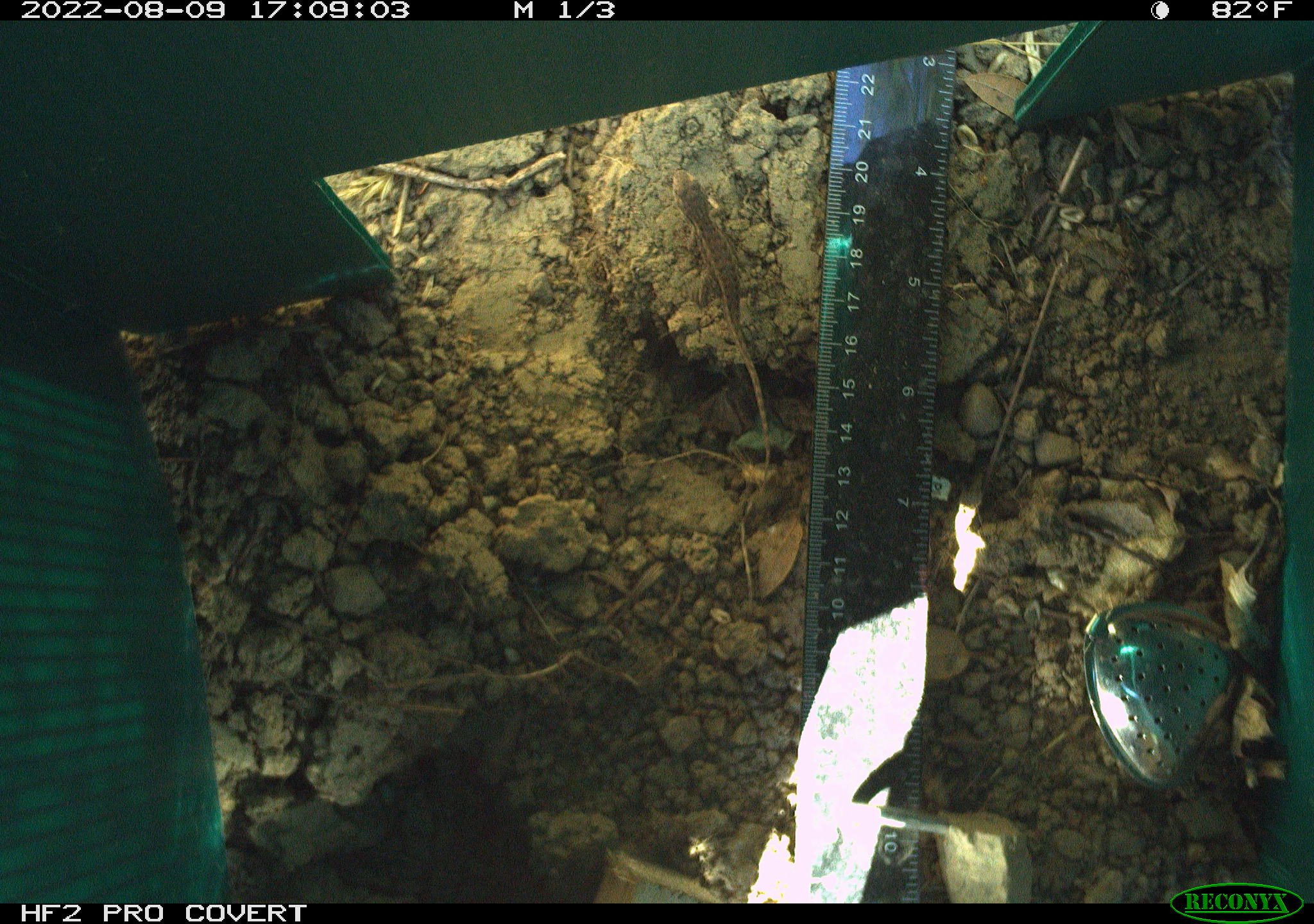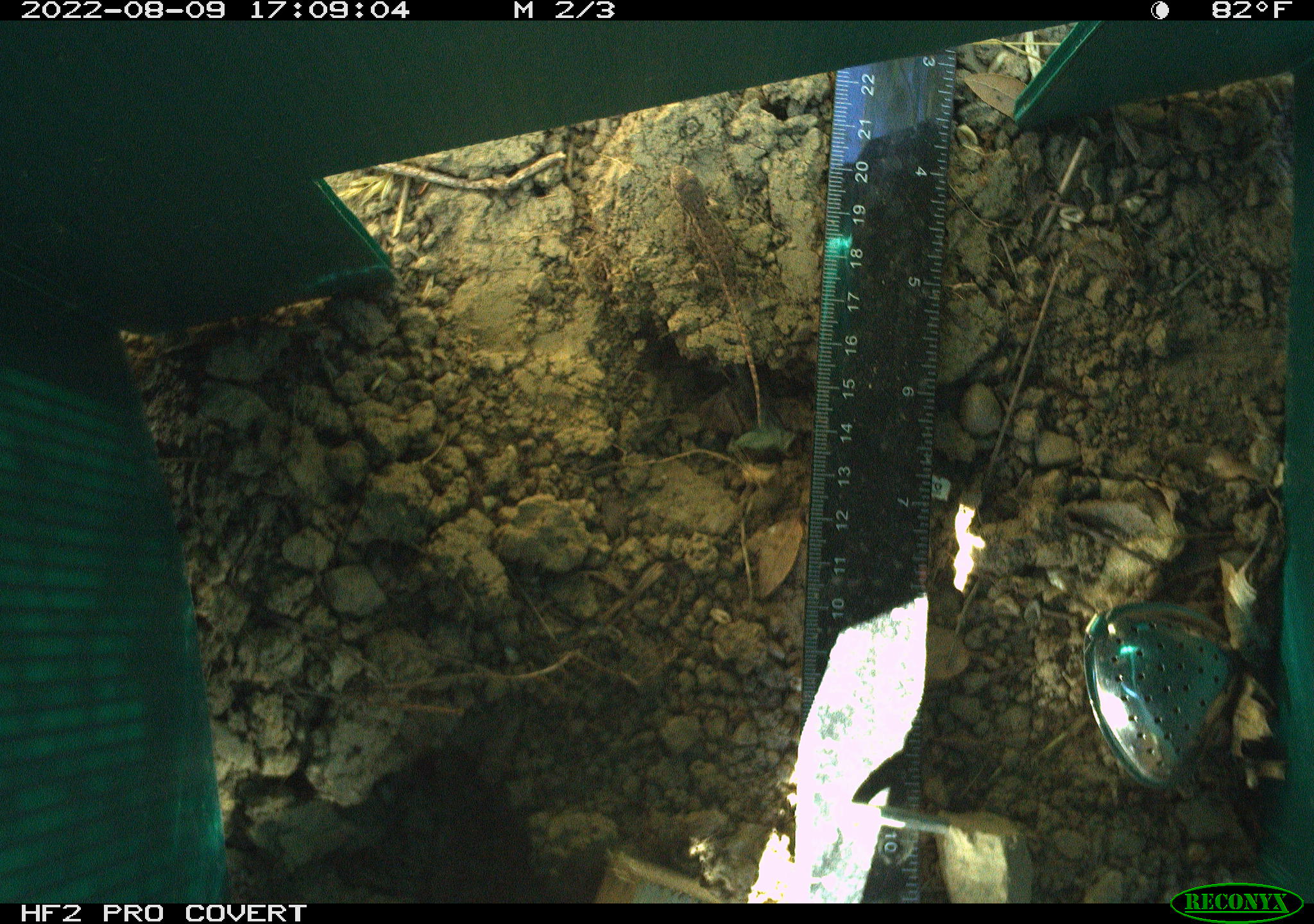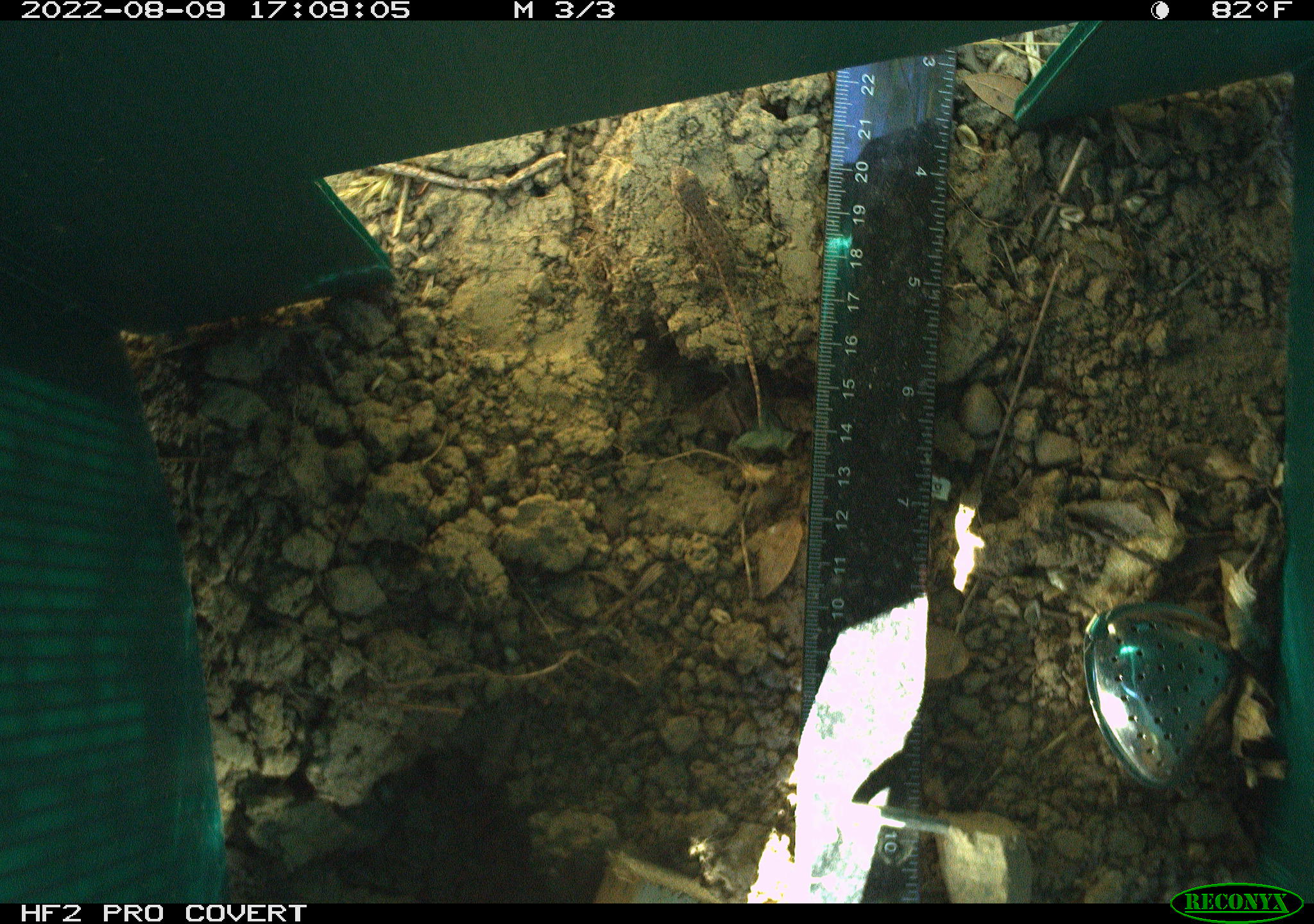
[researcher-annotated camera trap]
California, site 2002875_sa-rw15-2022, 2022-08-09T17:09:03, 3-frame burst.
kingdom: Animalia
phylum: Chordata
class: Reptilia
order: Squamata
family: Phrynosomatidae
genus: Sceloporus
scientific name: Sceloporus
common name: spiny lizards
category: sceloporus species